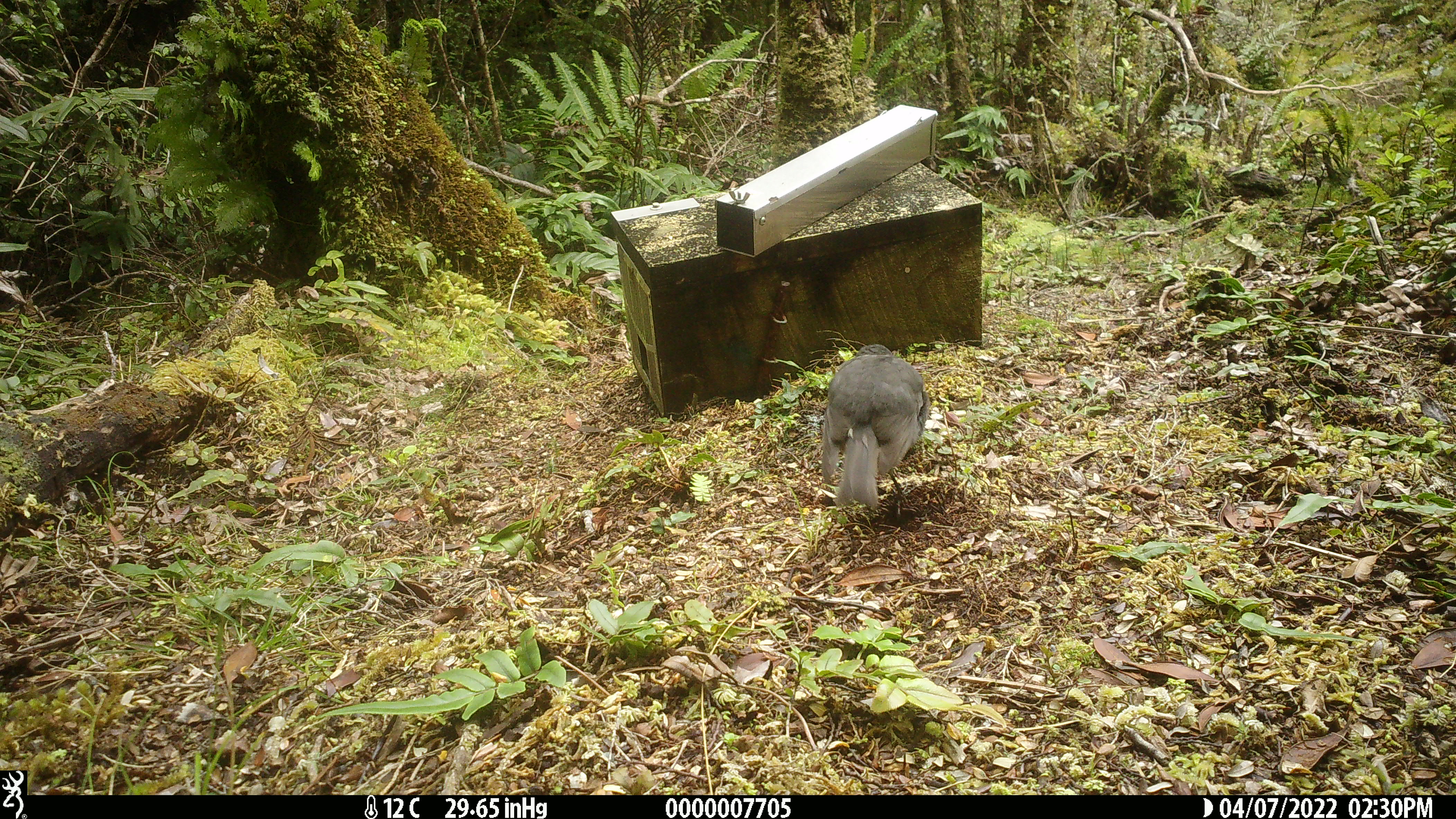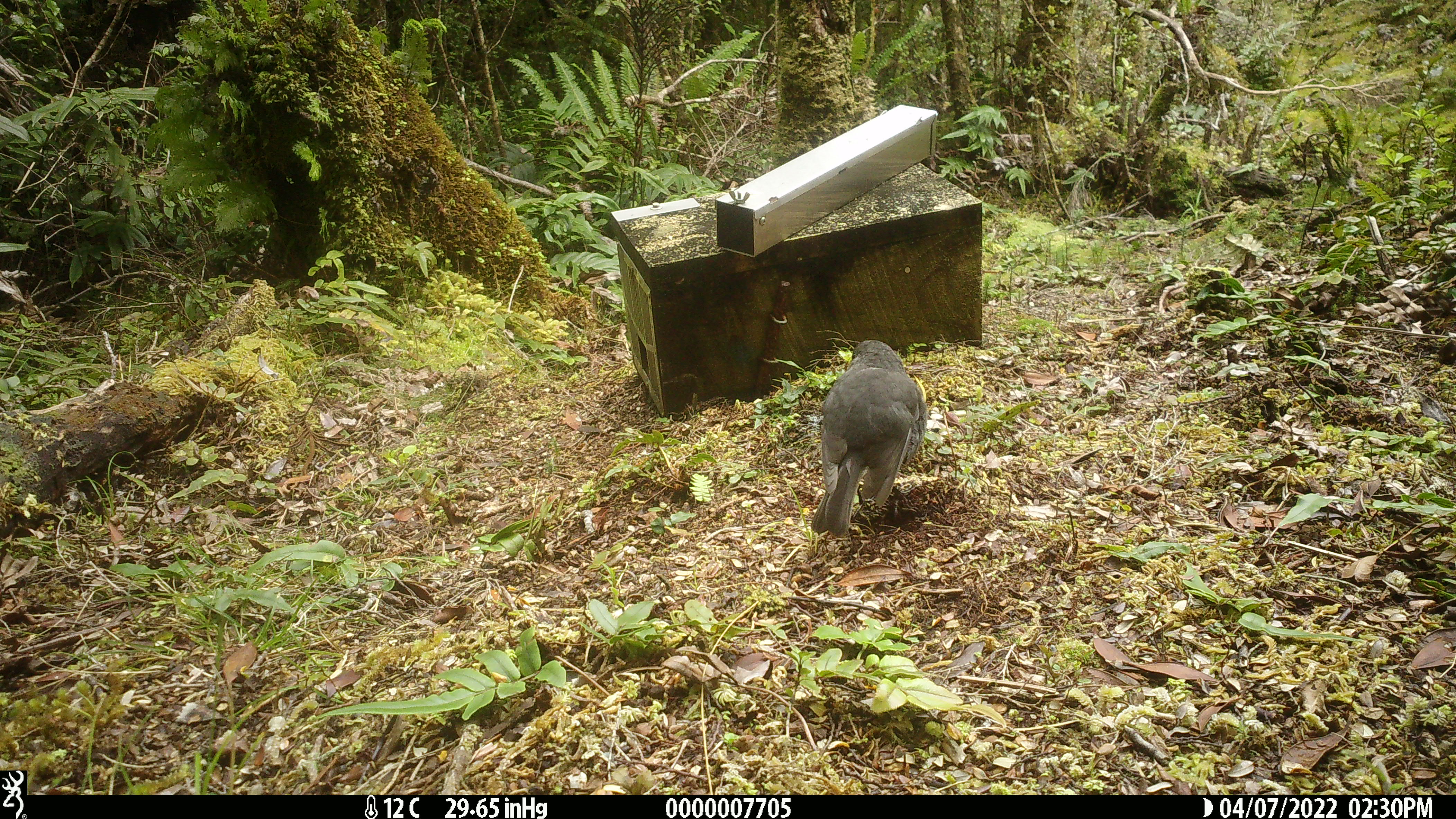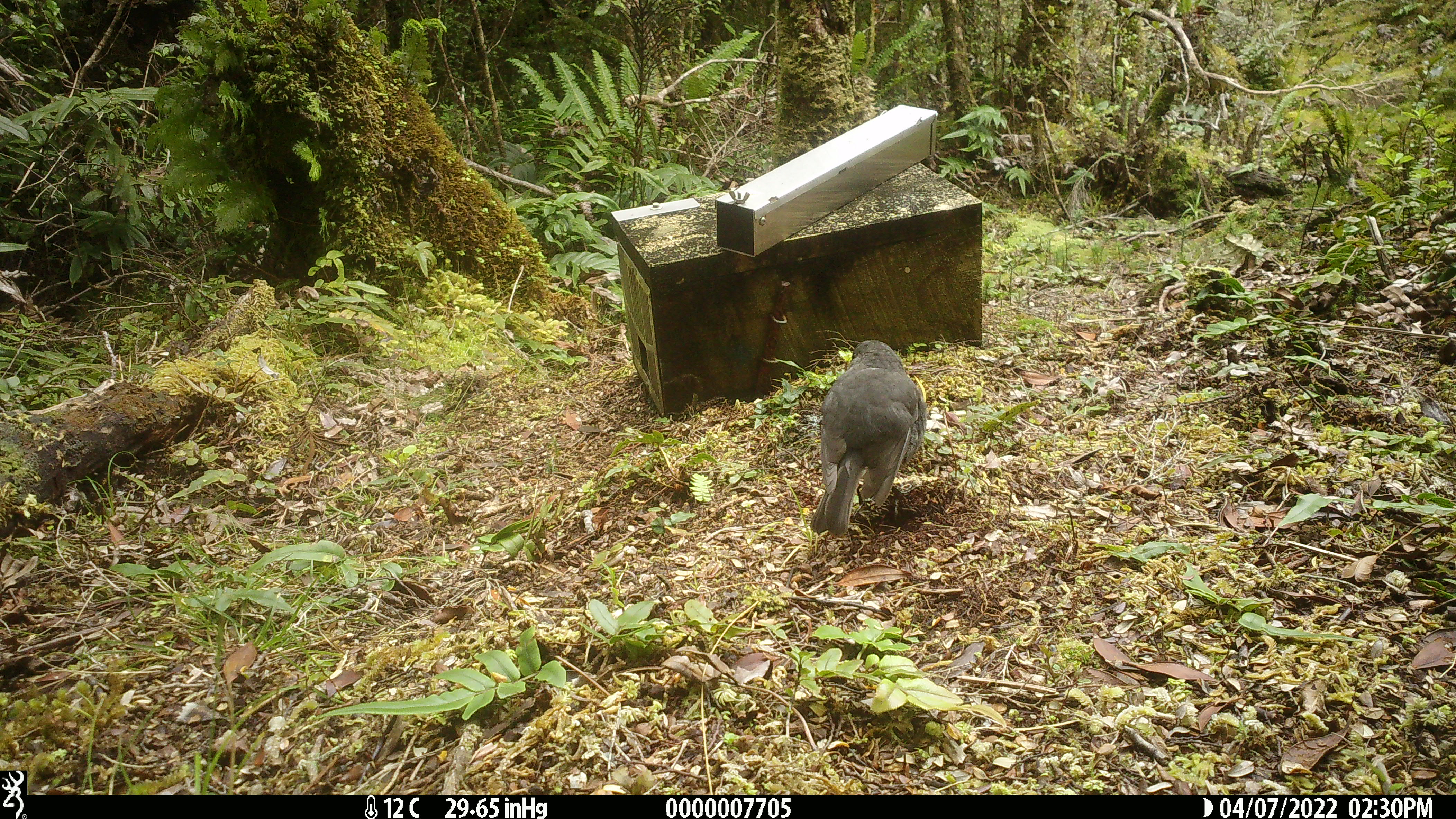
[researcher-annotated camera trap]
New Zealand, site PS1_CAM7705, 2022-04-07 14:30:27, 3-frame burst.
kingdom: Animalia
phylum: Chordata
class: Aves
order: Passeriformes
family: Petroicidae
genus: Petroica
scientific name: Petroica australis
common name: new zealand robin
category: robin